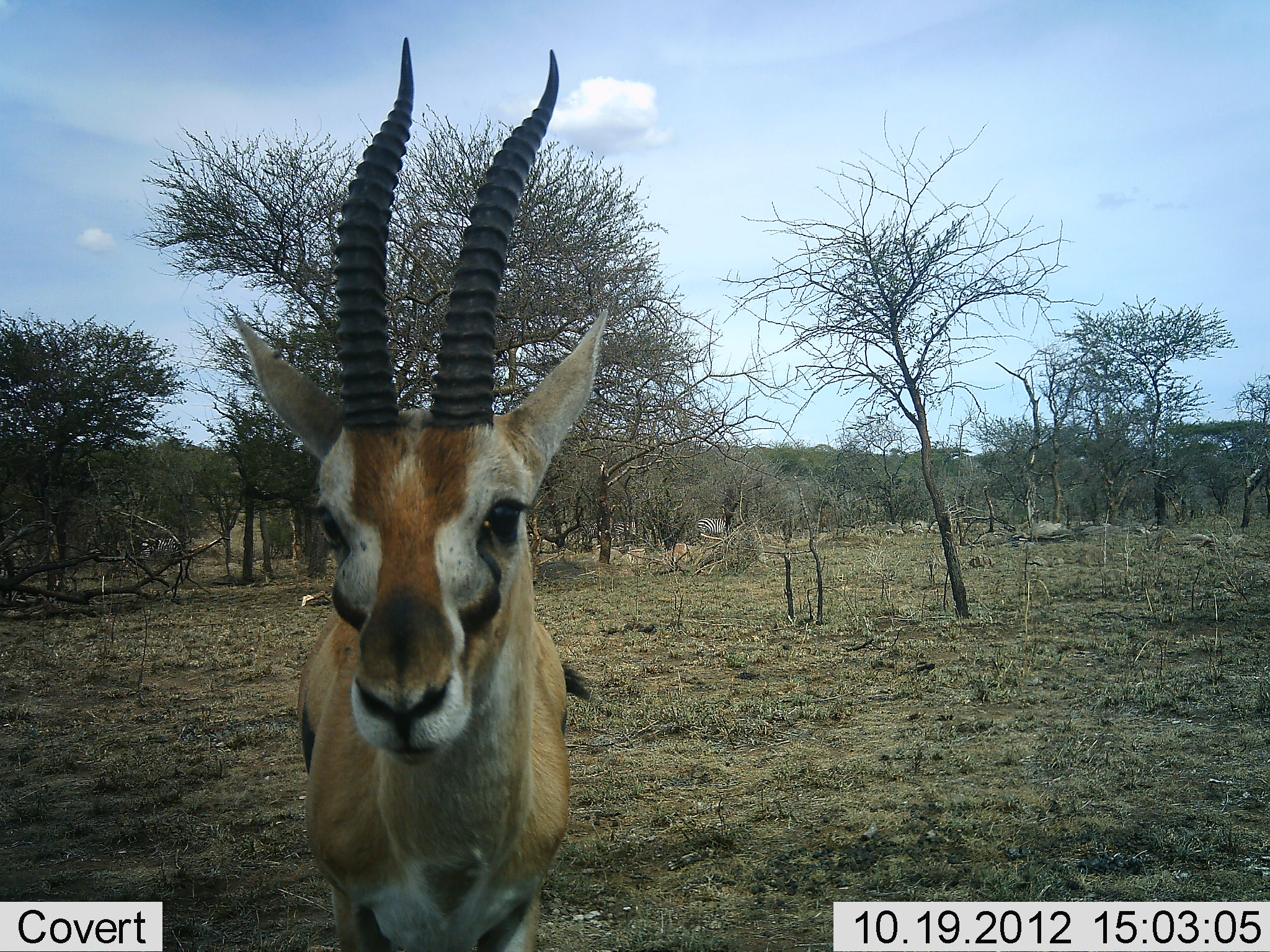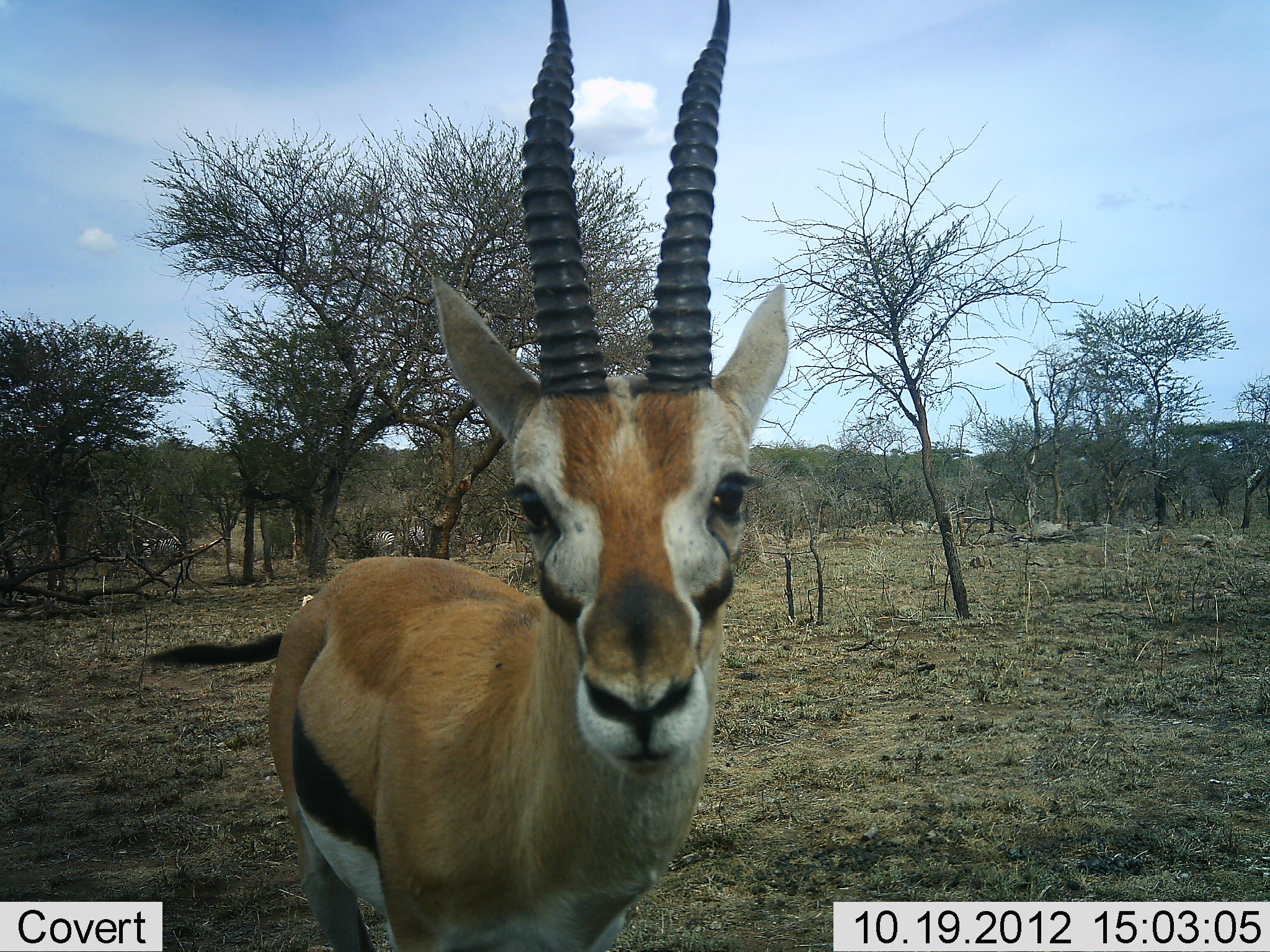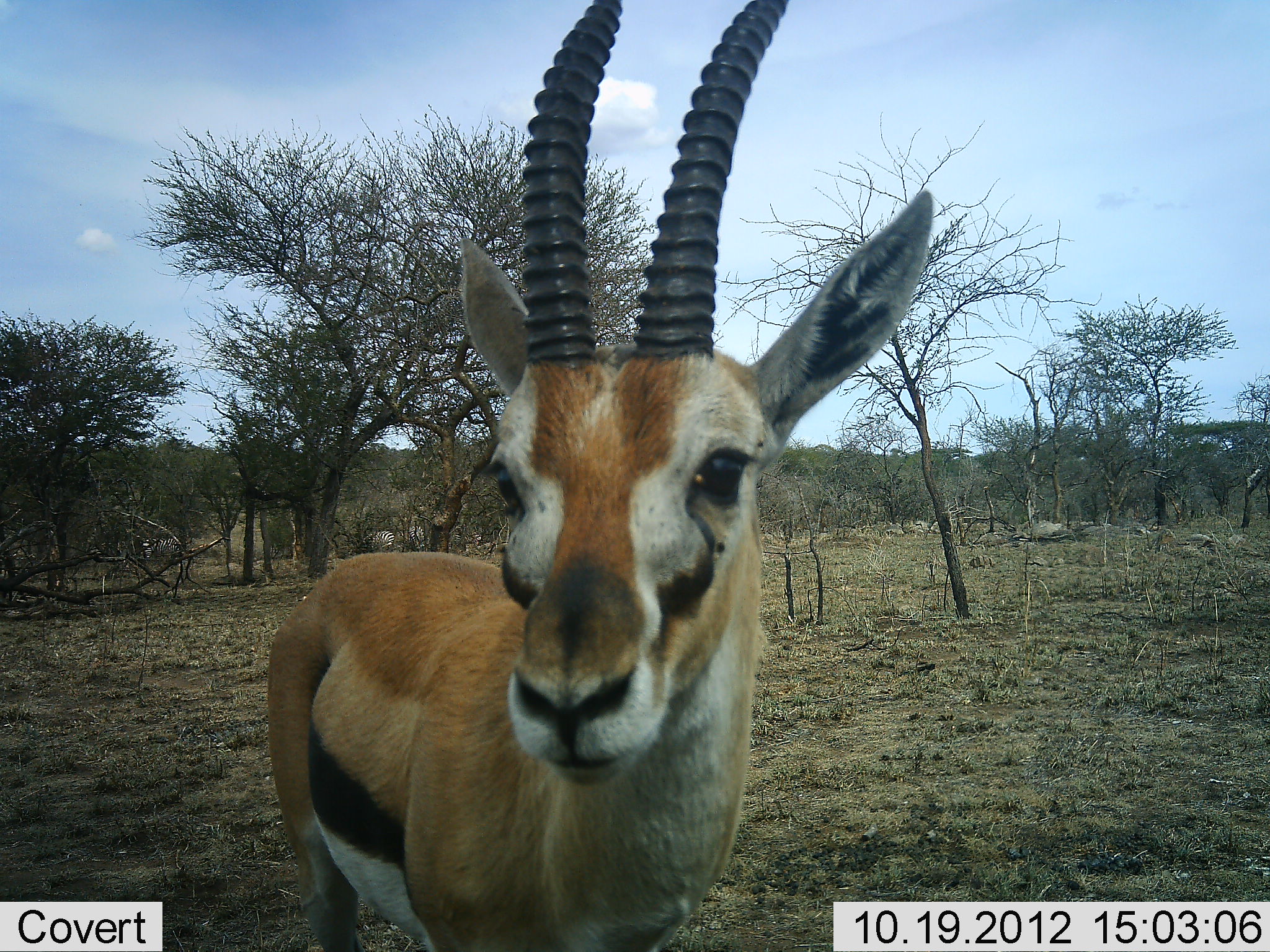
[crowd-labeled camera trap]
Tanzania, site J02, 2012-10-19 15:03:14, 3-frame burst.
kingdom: Animalia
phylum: Chordata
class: Mammalia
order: Artiodactyla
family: Bovidae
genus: Eudorcas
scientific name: Eudorcas thomsonii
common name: thomson's gazelle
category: gazellethomsons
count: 1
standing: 80%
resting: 0%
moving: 30%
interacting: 0%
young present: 0%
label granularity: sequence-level